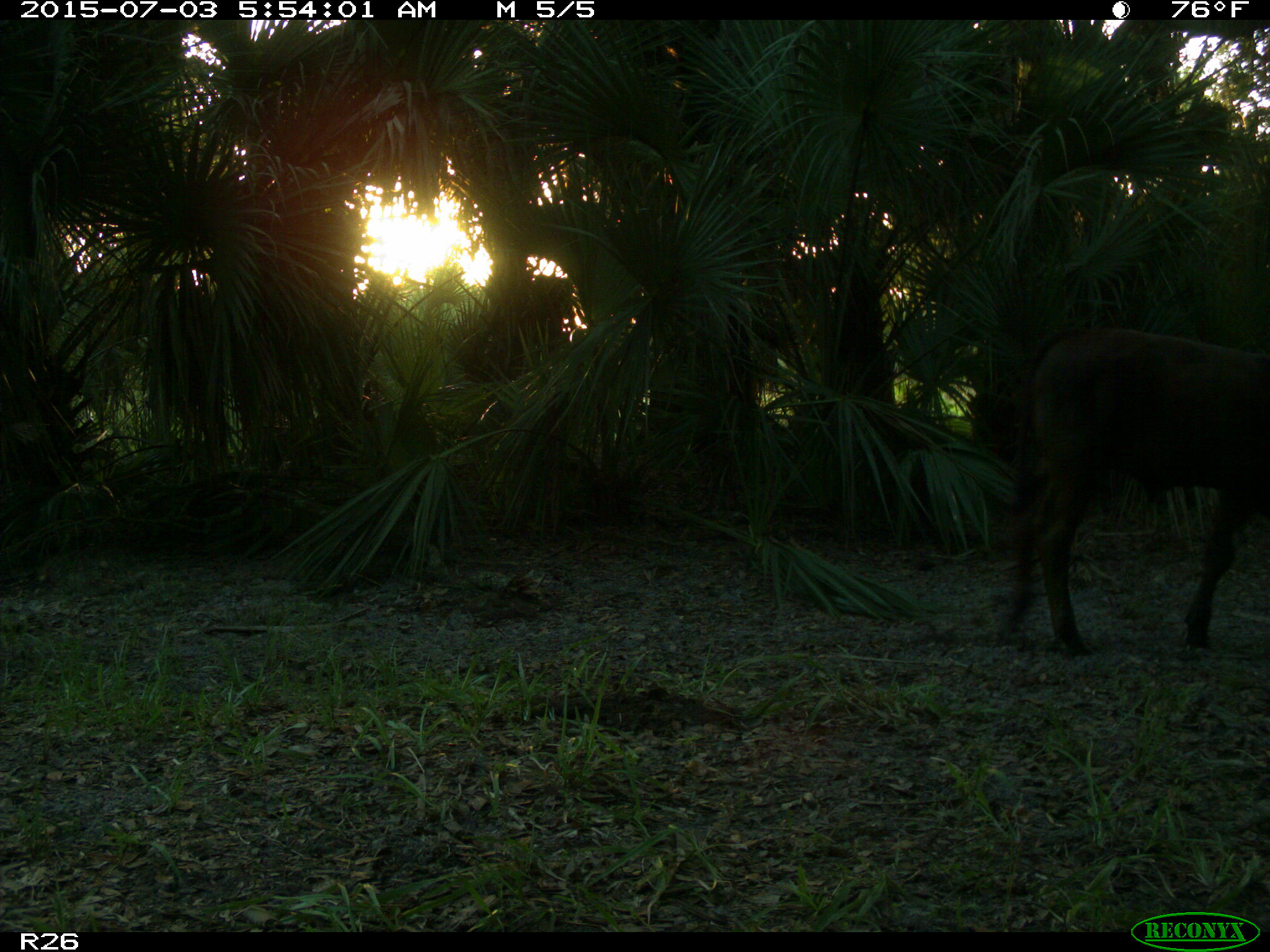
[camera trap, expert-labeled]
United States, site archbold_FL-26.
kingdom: Animalia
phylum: Chordata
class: Mammalia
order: Artiodactyla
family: Bovidae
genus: Bos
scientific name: Bos taurus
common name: domestic cow